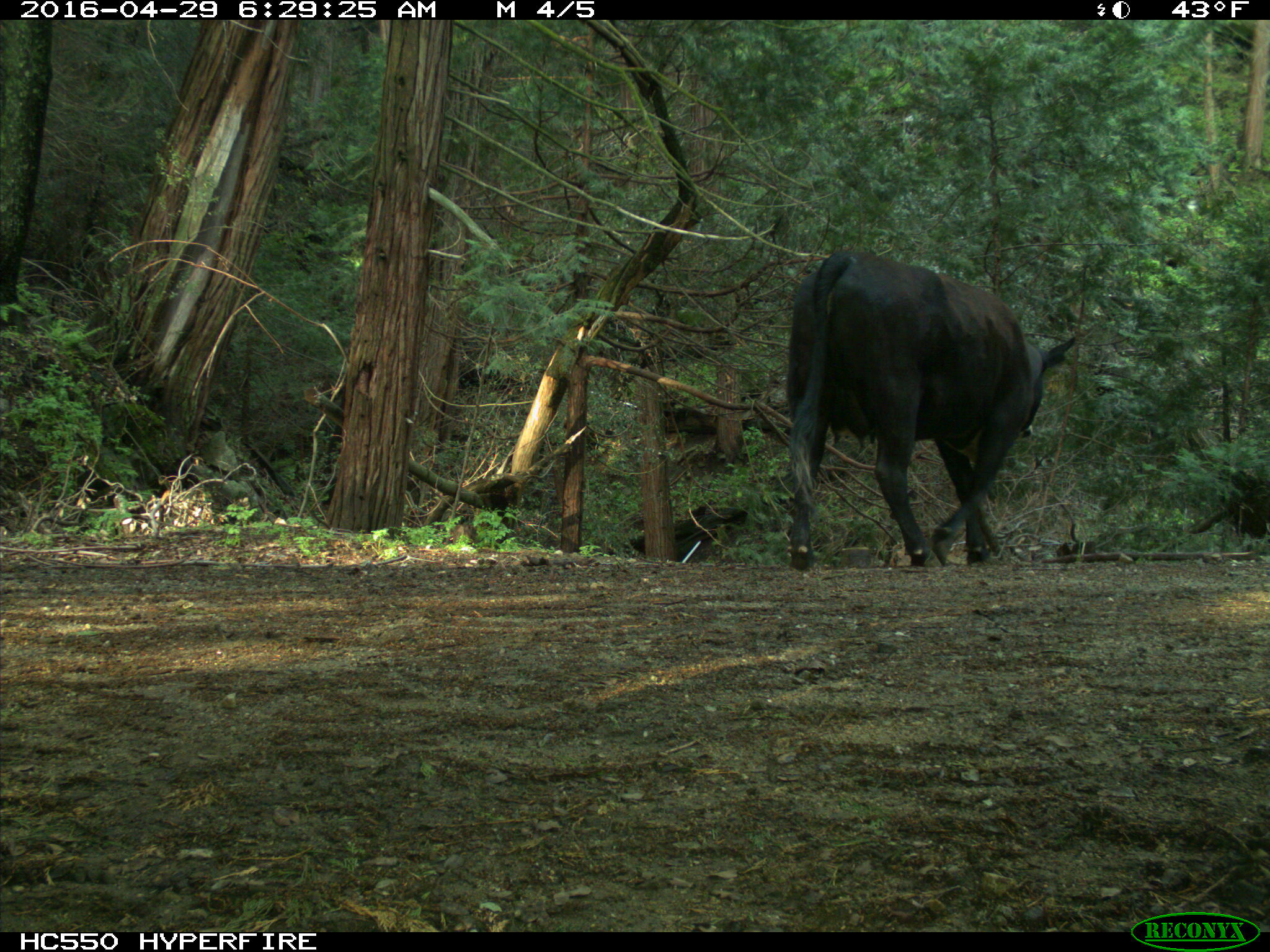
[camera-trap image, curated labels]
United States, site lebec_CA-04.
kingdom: Animalia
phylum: Chordata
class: Mammalia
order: Artiodactyla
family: Bovidae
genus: Bos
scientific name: Bos taurus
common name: domestic cow